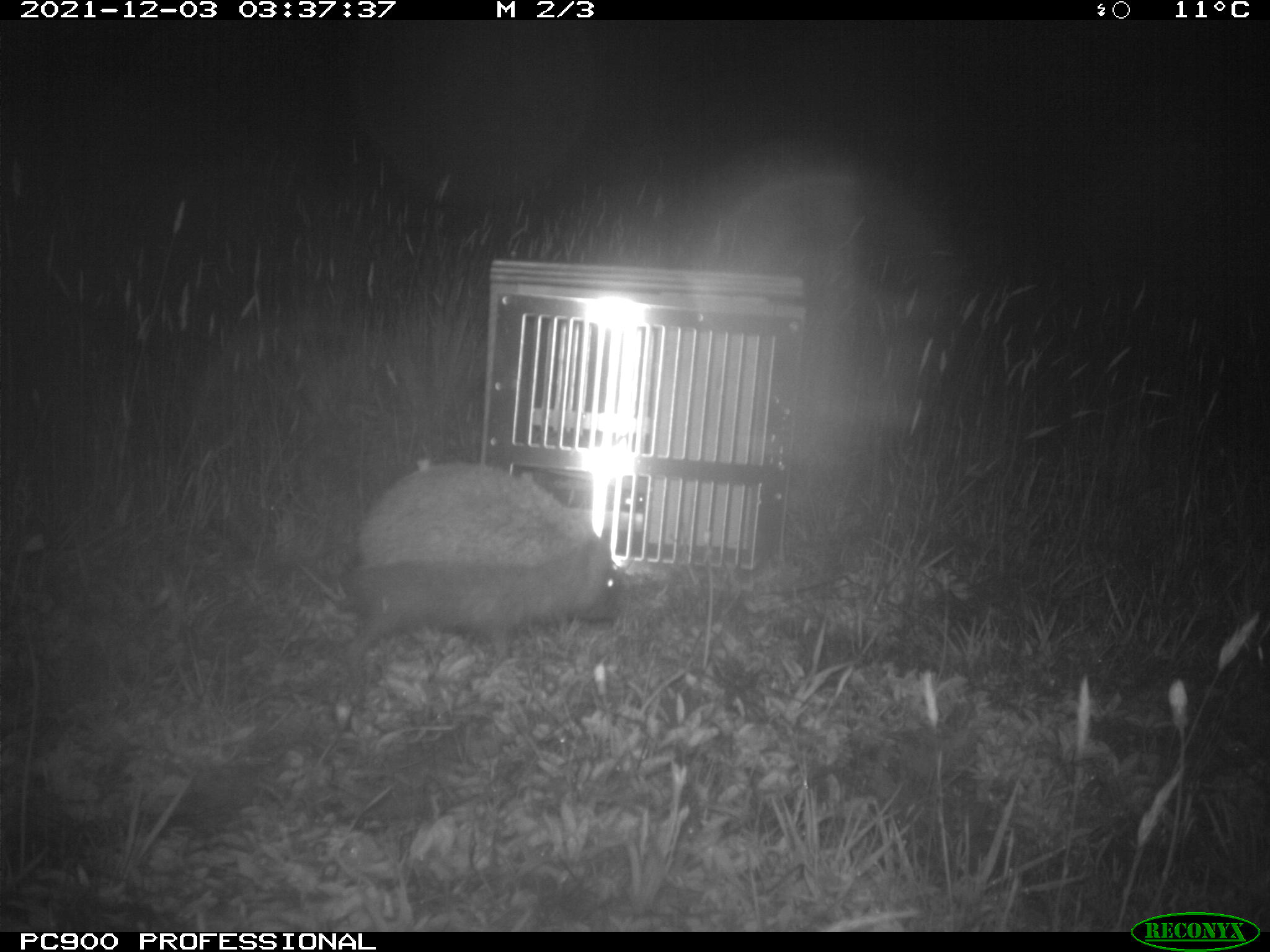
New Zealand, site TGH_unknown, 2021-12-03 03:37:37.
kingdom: Animalia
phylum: Chordata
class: Mammalia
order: Eulipotyphla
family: Erinaceidae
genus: Erinaceus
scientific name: Erinaceus europaeus europaeus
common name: european hedgehog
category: hedgehog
Hedgehog (european hedgehog) (Erinaceus europaeus europaeus).